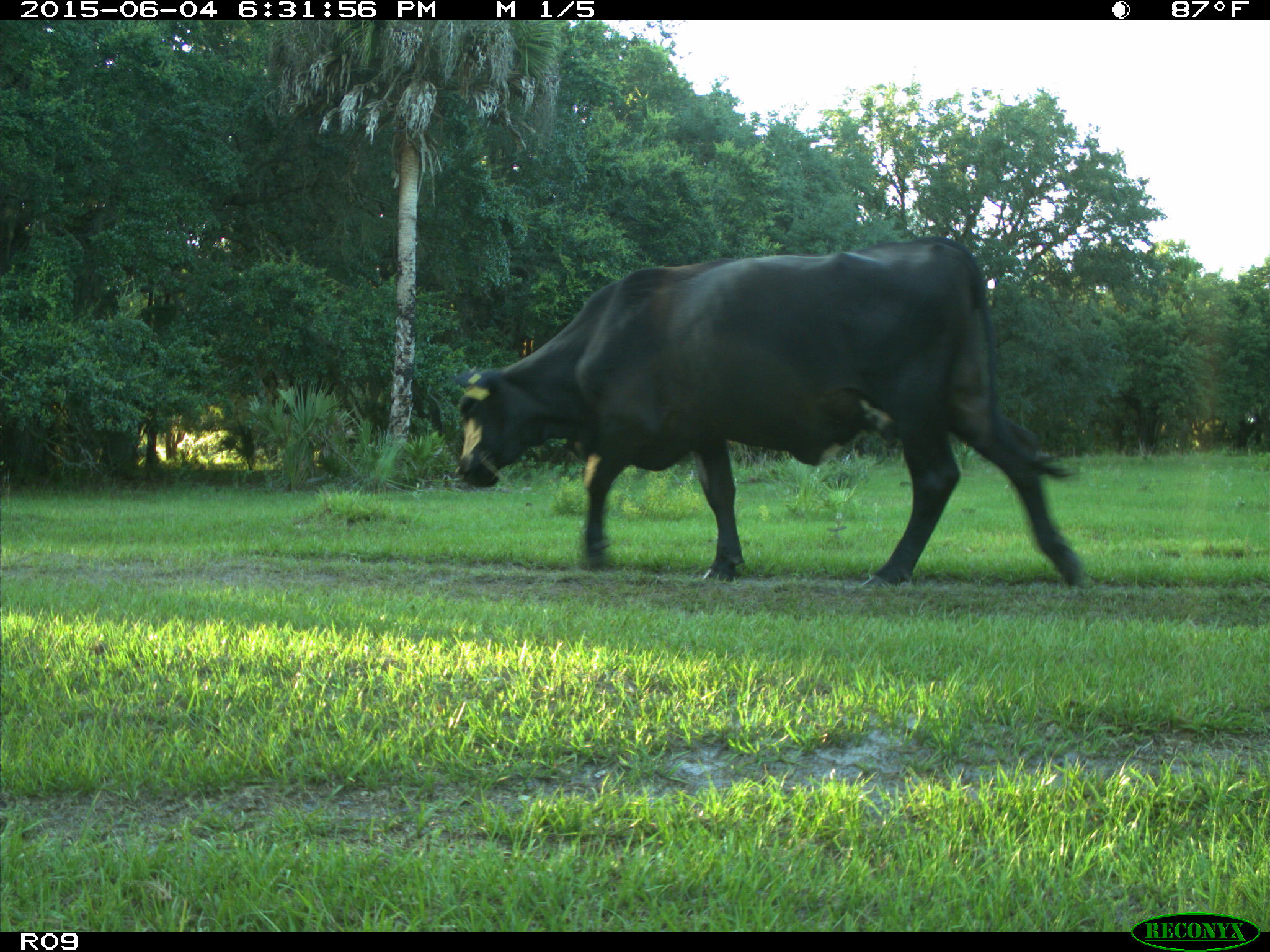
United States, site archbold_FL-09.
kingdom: Animalia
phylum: Chordata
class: Mammalia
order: Artiodactyla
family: Bovidae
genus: Bos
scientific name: Bos taurus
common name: domestic cow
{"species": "Bos taurus (domestic cow)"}